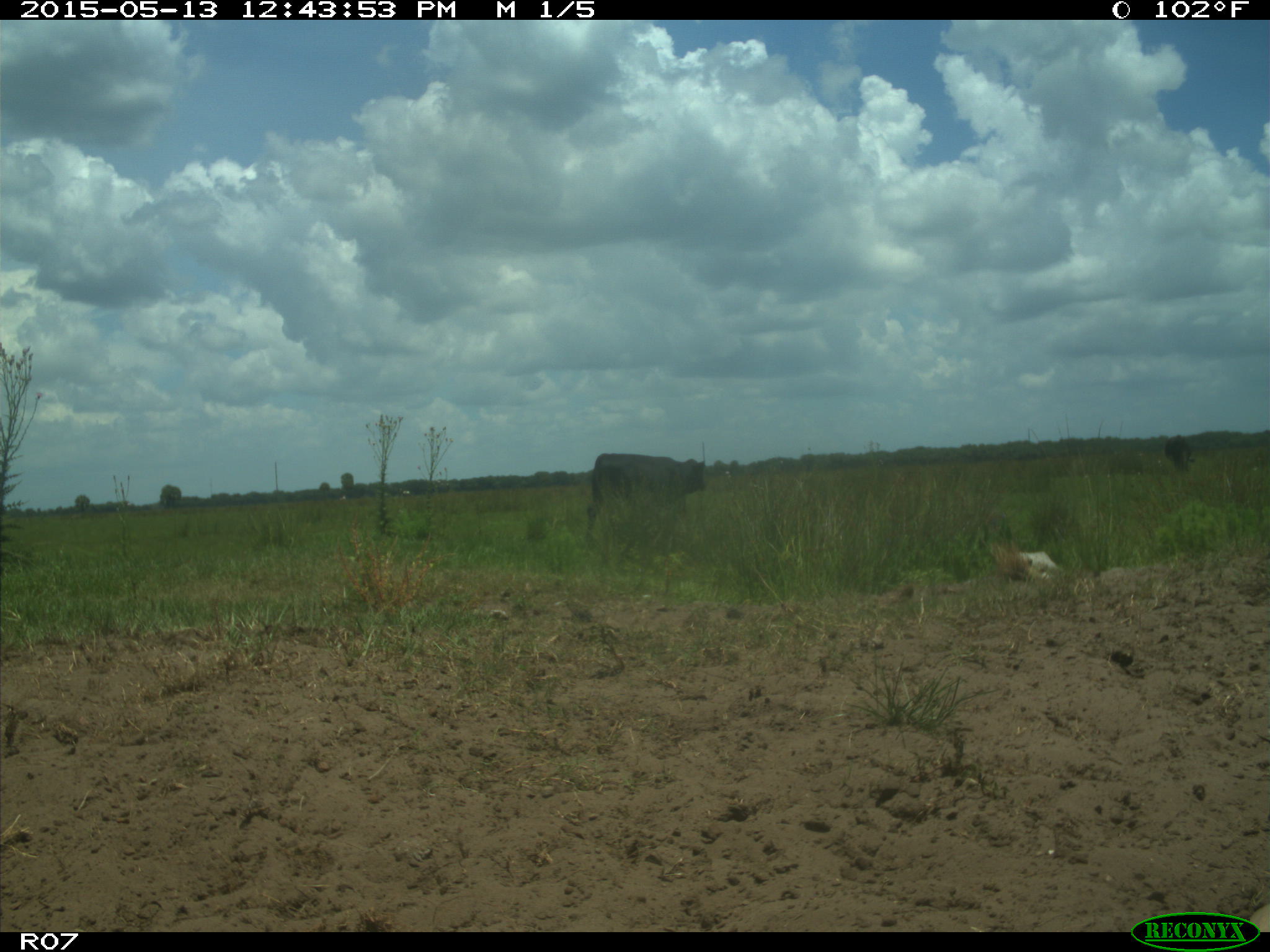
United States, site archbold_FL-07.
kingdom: Animalia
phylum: Chordata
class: Mammalia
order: Artiodactyla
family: Bovidae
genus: Bos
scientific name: Bos taurus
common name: domestic cow